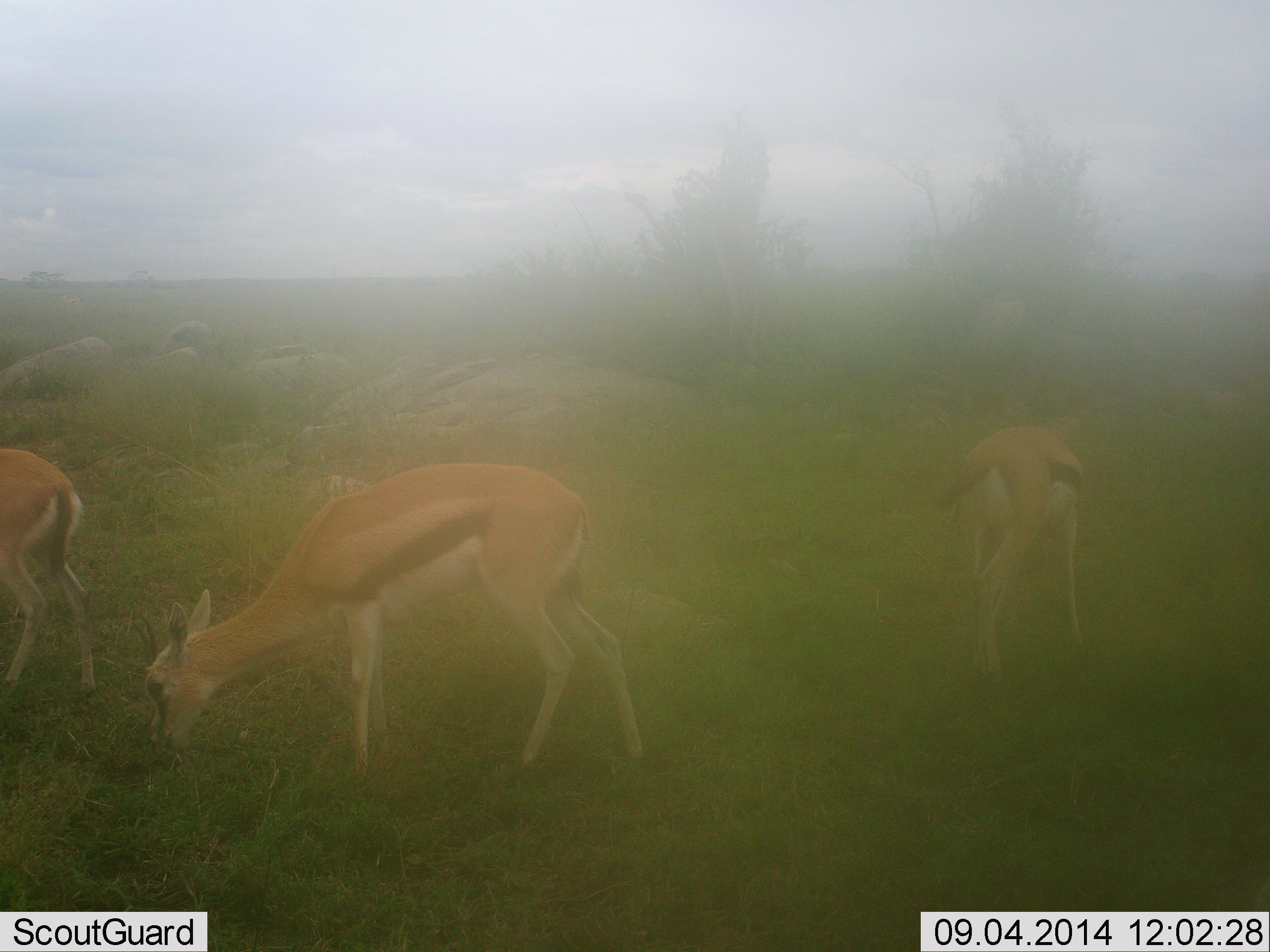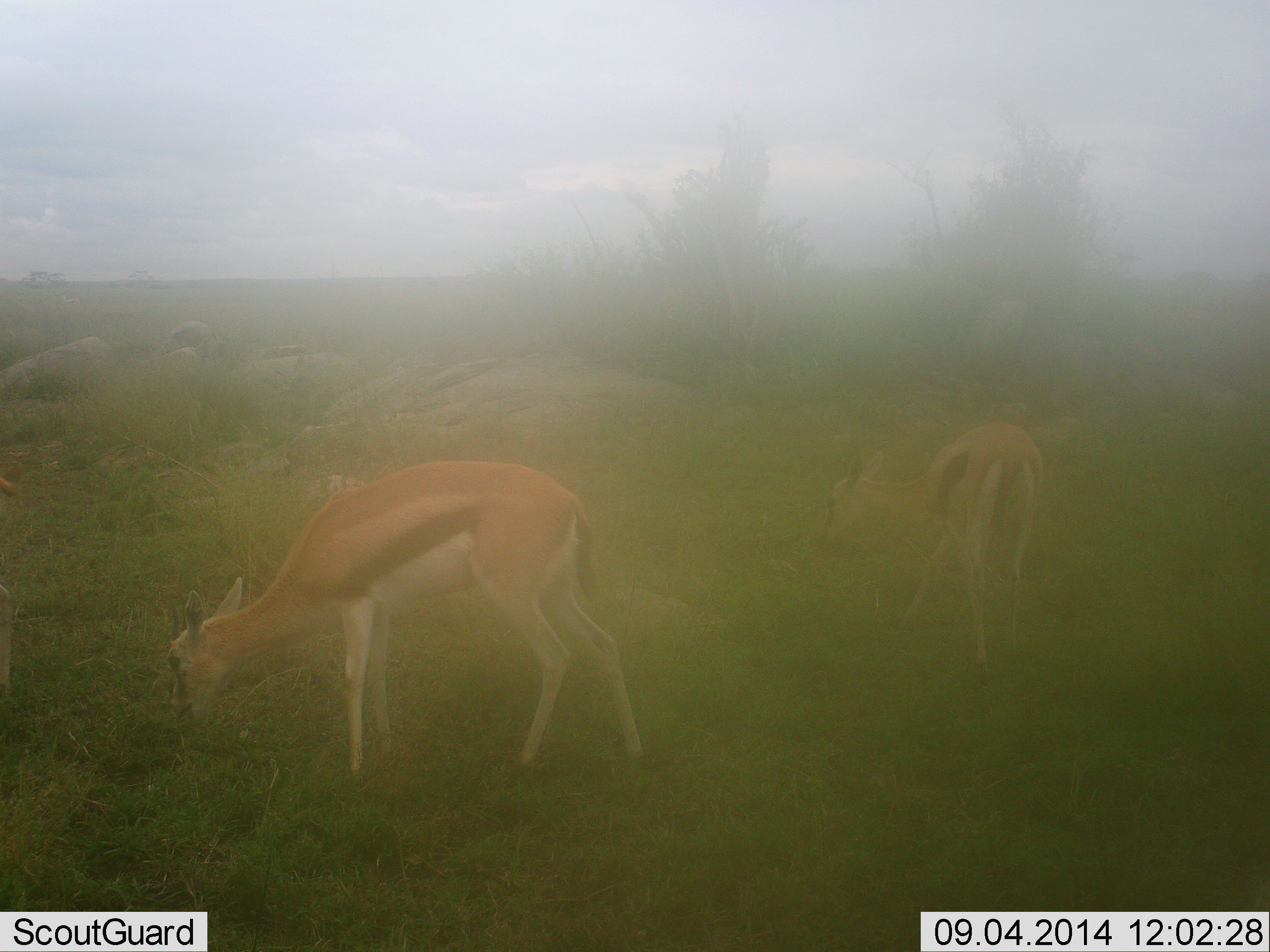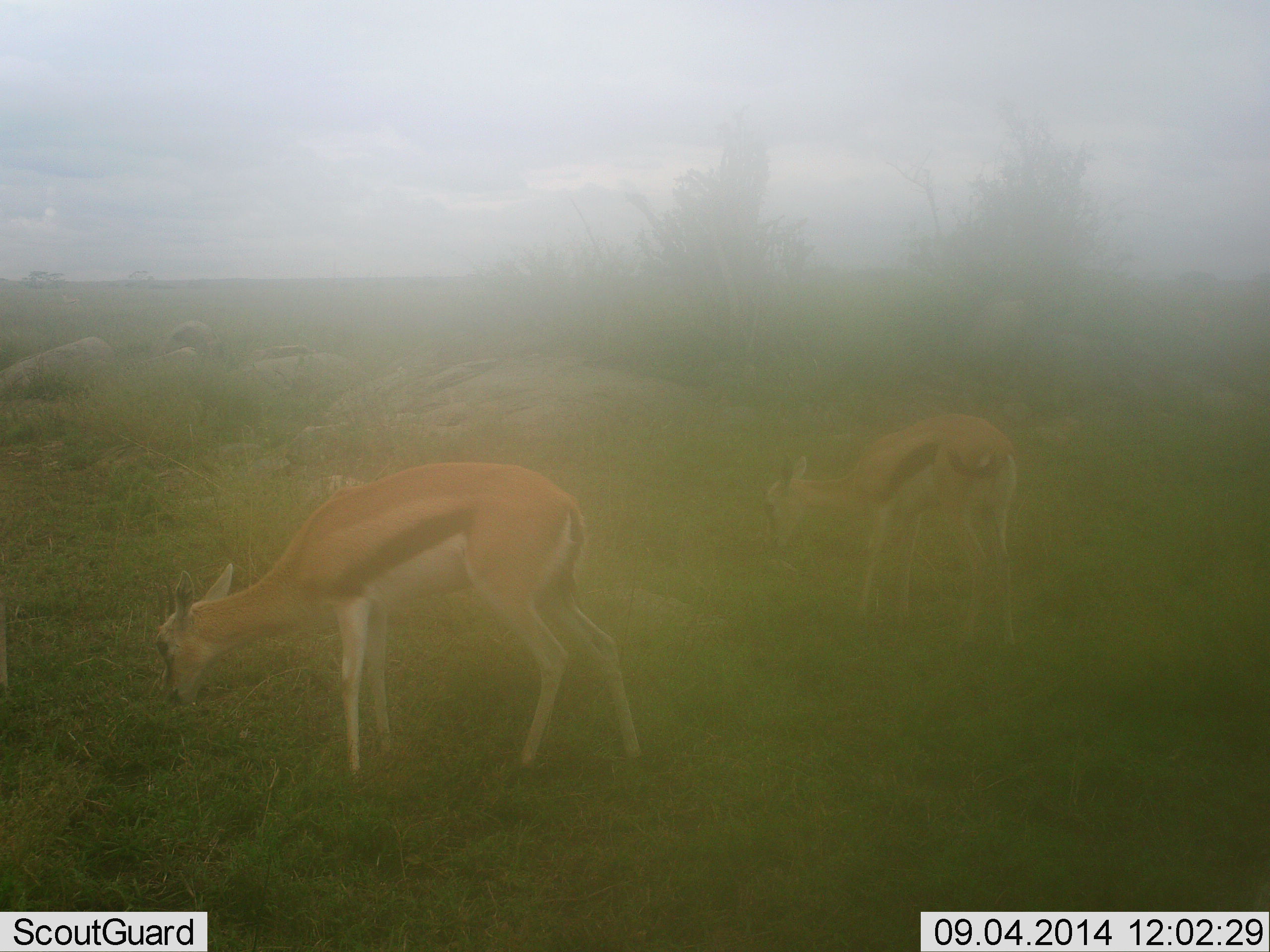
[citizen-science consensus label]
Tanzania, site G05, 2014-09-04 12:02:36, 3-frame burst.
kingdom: Animalia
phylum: Chordata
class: Mammalia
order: Artiodactyla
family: Bovidae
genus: Eudorcas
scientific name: Eudorcas thomsonii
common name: thomson's gazelle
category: gazellethomsons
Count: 3.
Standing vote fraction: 30%.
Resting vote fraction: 0%.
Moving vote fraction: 70%.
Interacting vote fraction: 0%.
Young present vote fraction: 0%.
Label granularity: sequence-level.